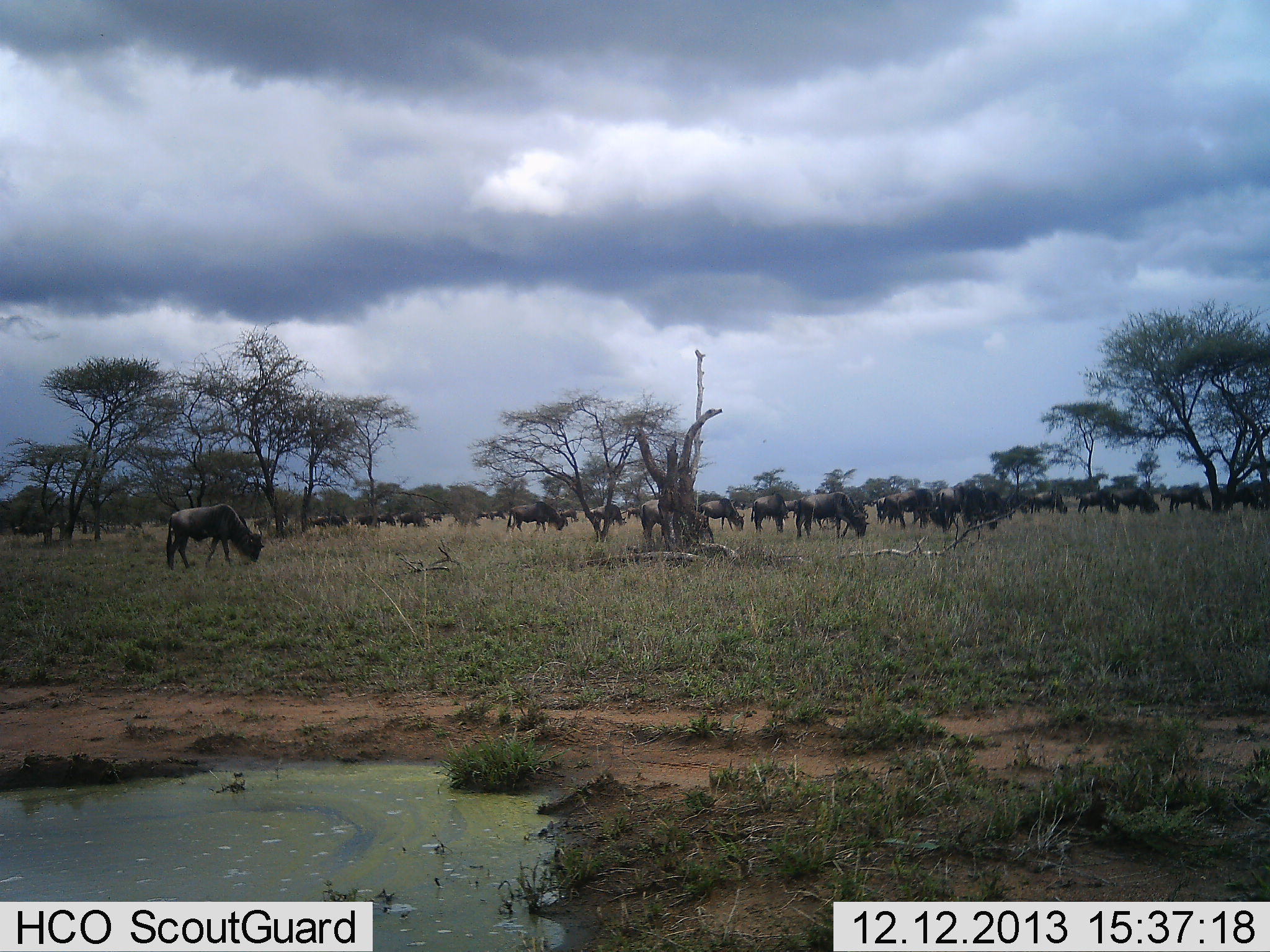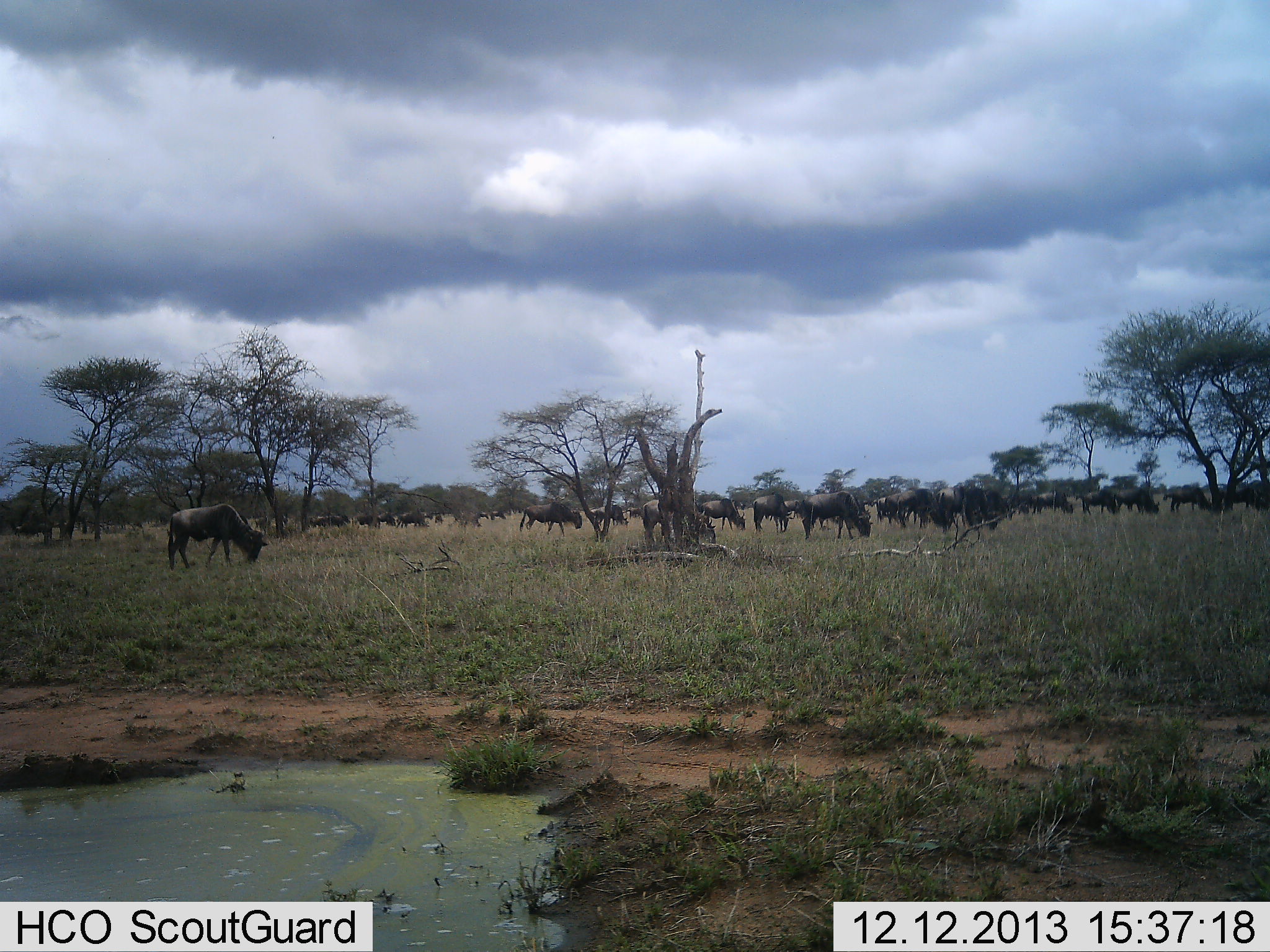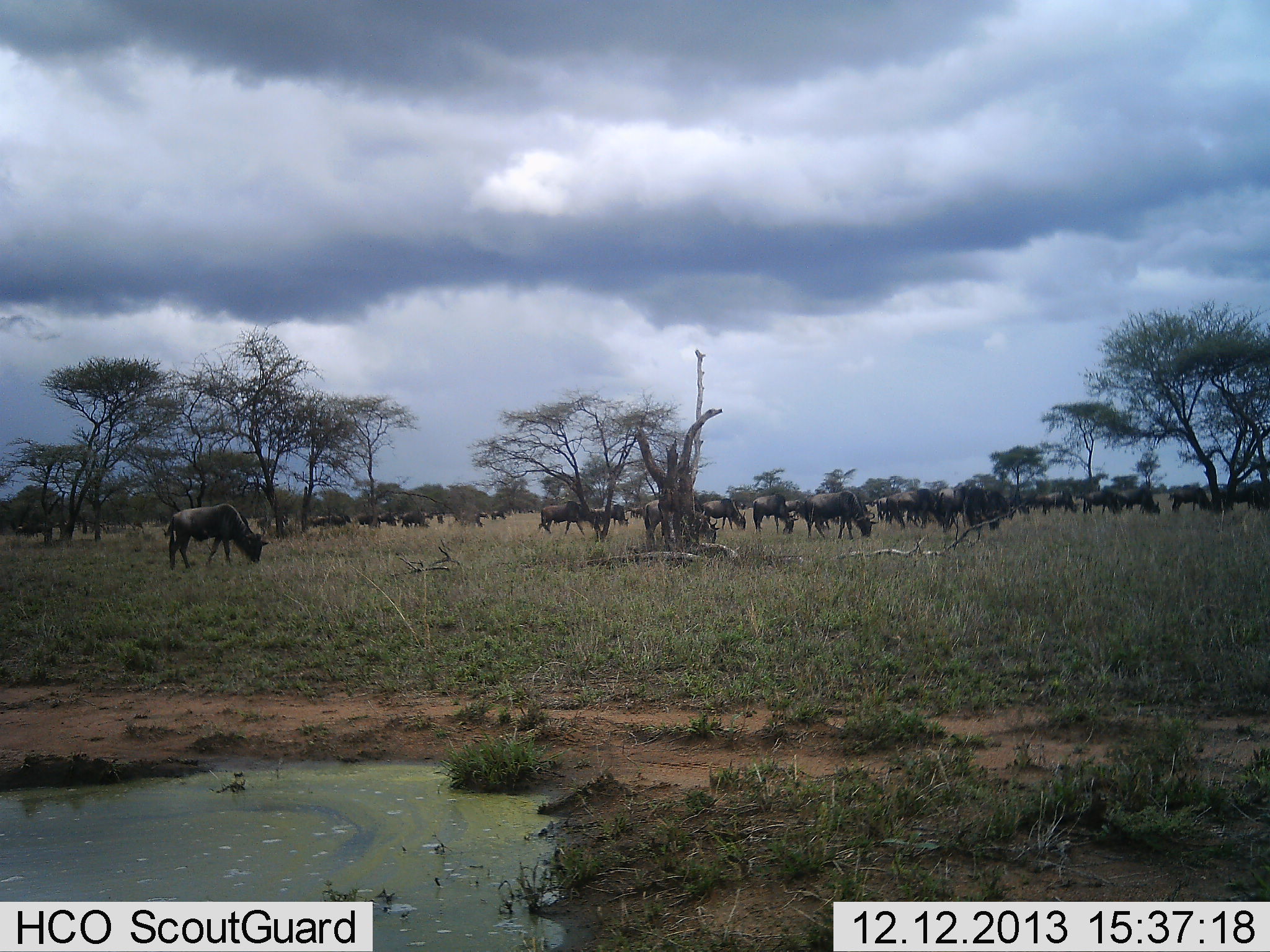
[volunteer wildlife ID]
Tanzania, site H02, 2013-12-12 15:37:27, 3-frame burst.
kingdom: Animalia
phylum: Chordata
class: Mammalia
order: Artiodactyla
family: Bovidae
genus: Connochaetes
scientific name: Connochaetes taurinus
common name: blue wildebeest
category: wildebeest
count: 11-50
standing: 20%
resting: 0%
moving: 40%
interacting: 0%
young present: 0%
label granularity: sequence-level